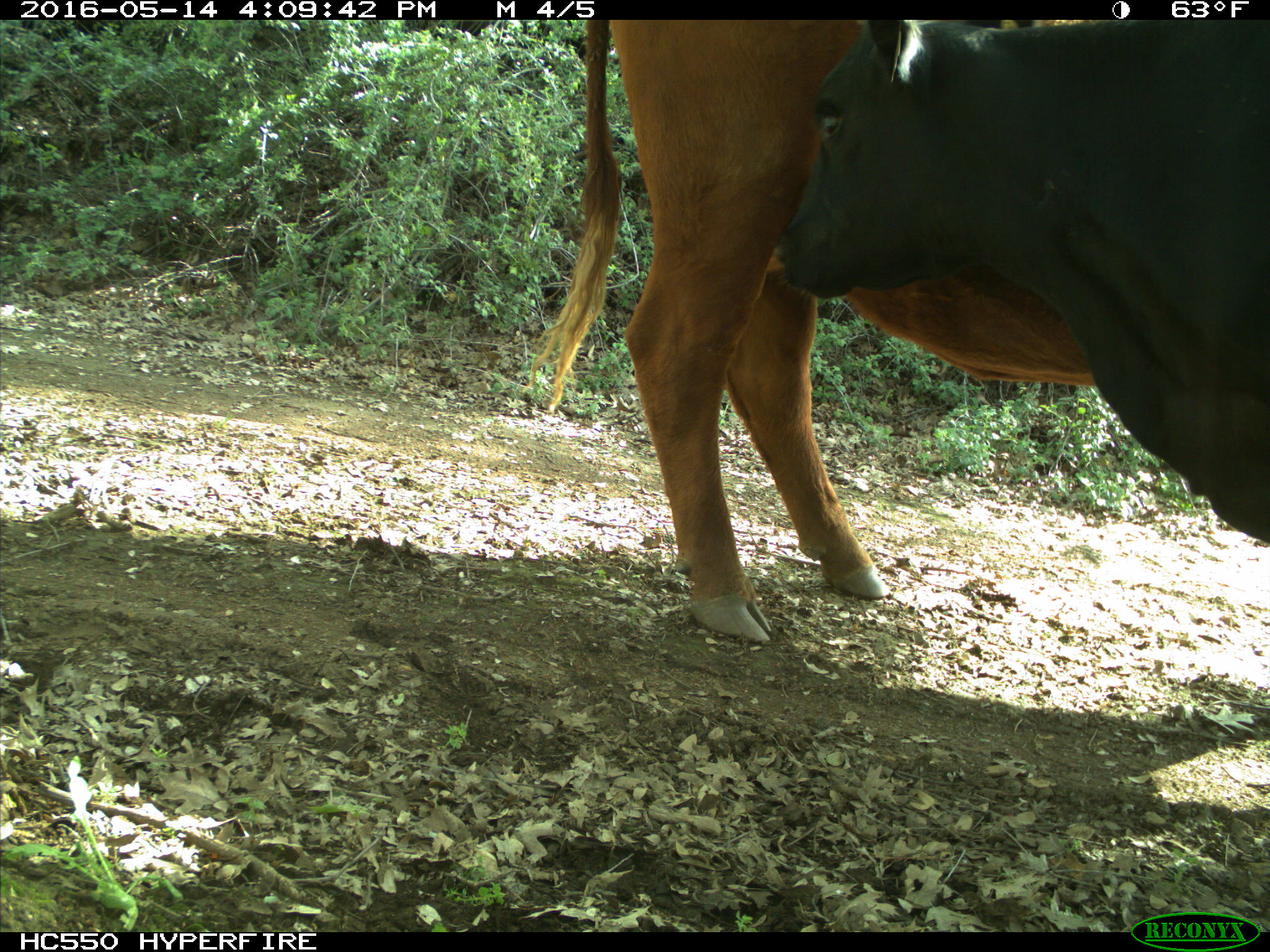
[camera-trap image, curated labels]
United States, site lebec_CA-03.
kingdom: Animalia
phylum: Chordata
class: Mammalia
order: Artiodactyla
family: Bovidae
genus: Bos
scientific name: Bos taurus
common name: domestic cow